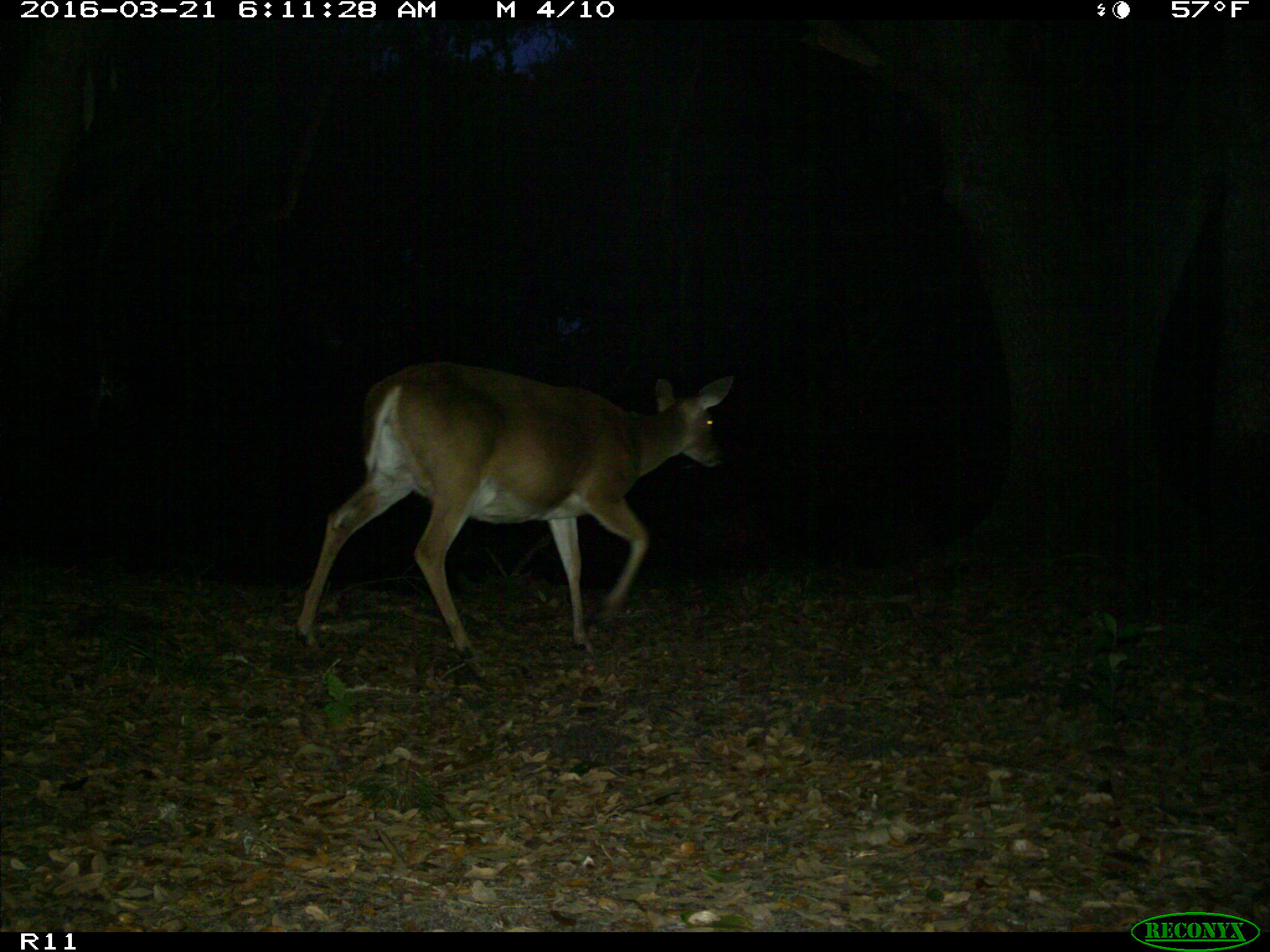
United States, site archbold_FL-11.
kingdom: Animalia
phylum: Chordata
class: Mammalia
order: Artiodactyla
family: Cervidae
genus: Odocoileus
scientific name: Odocoileus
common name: deer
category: unidentified deer